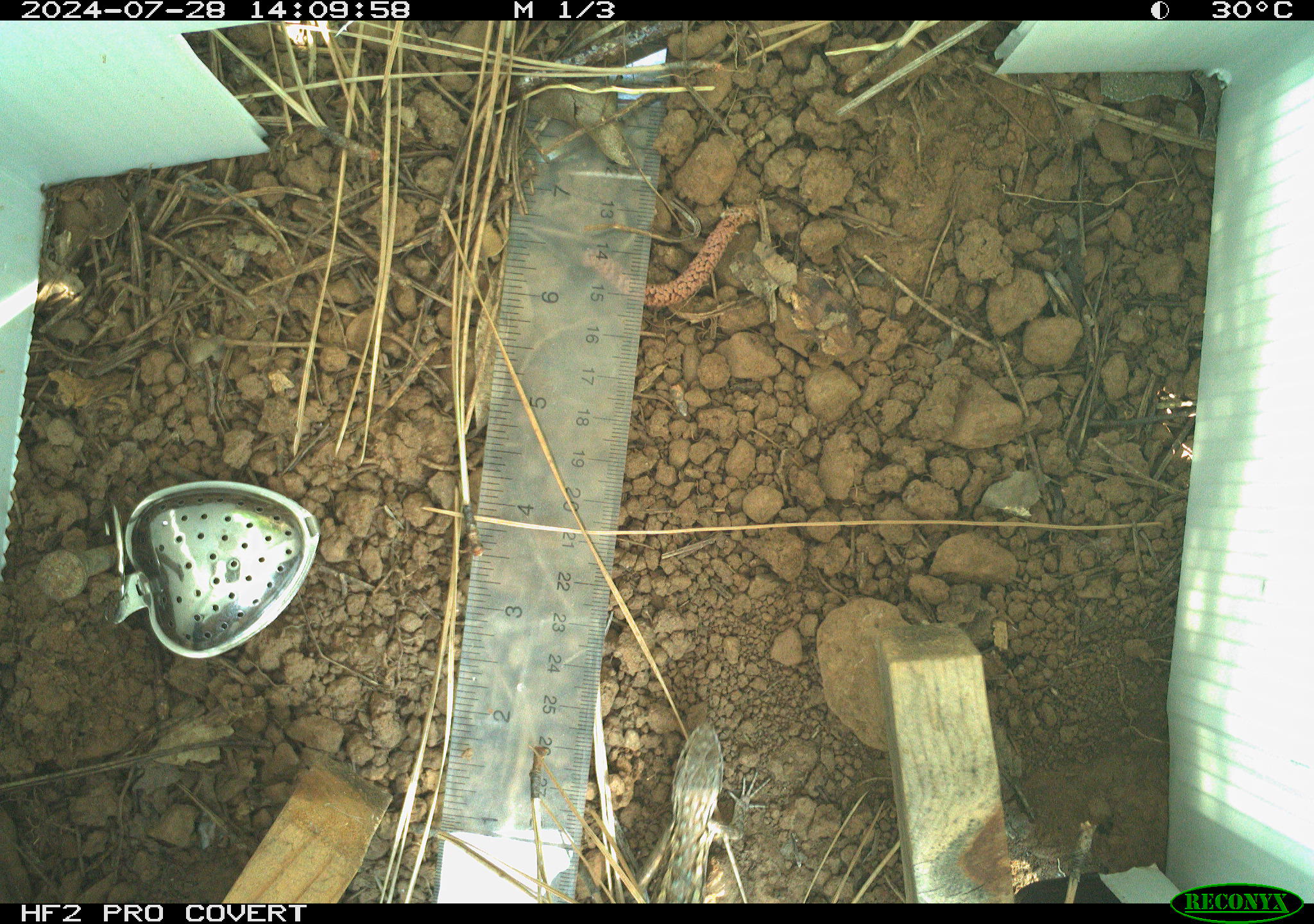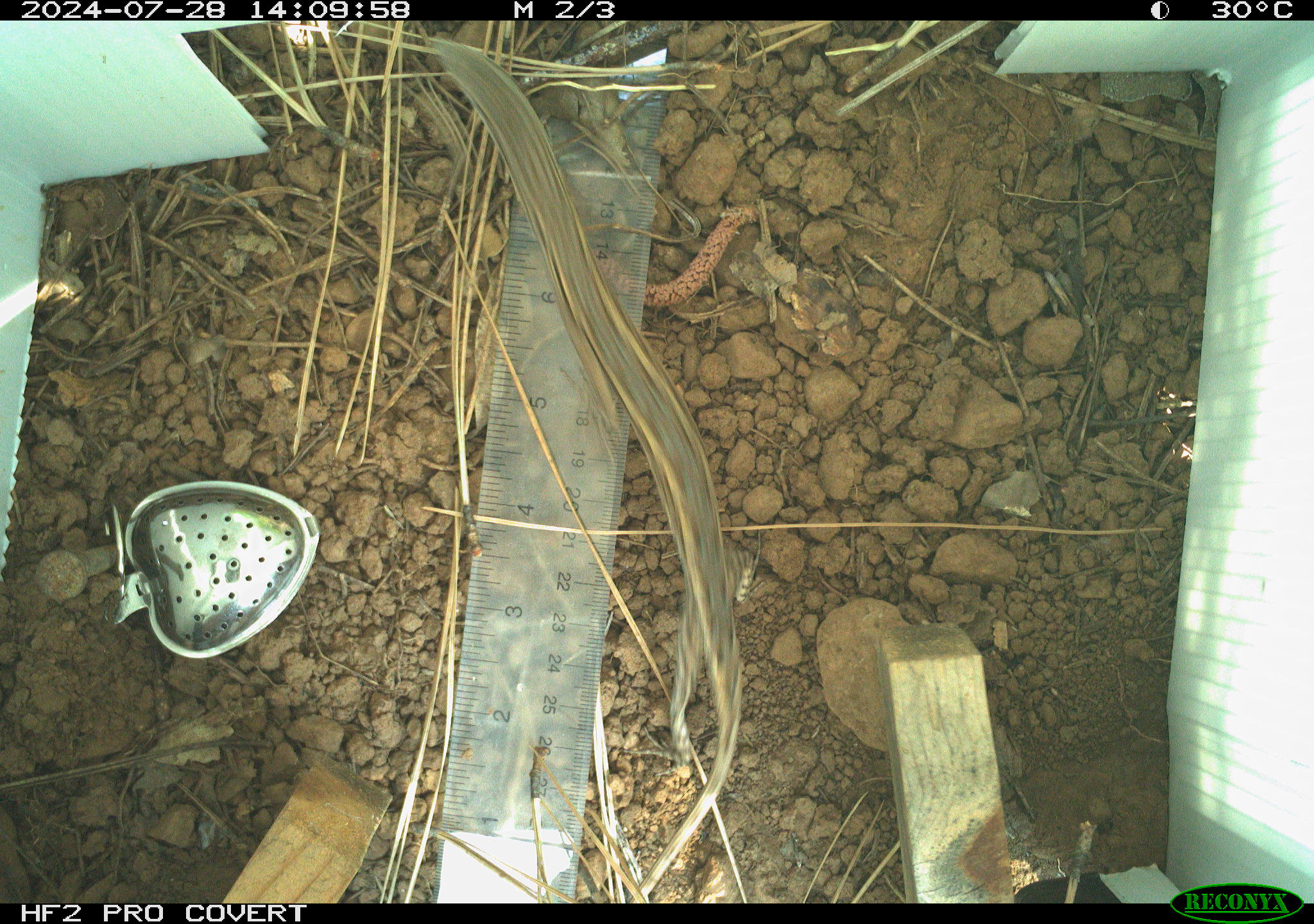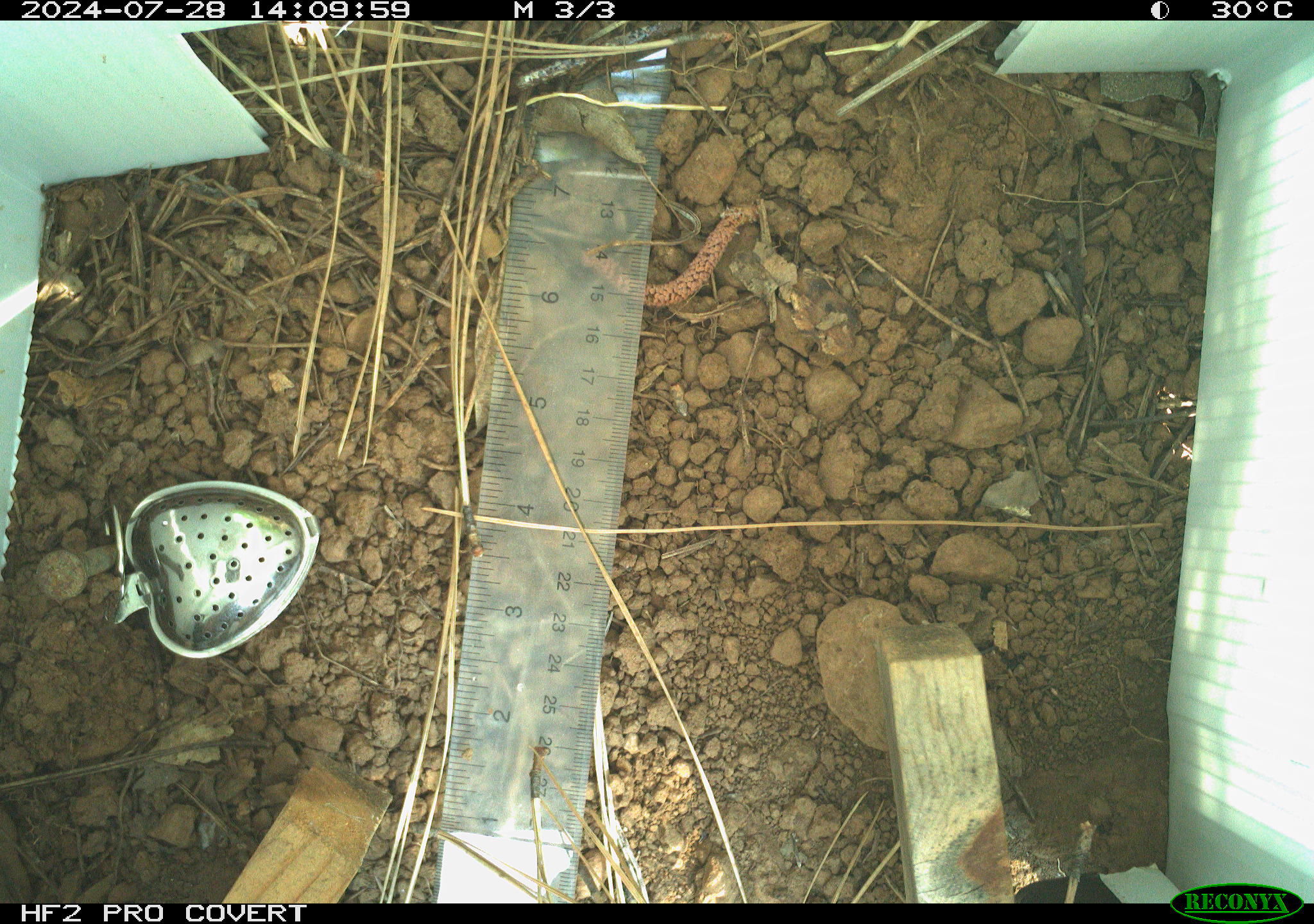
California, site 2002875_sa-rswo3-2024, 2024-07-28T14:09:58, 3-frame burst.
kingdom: Animalia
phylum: Chordata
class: Reptilia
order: Squamata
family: Phrynosomatidae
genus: Sceloporus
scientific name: Sceloporus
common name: spiny lizards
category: sceloporus species